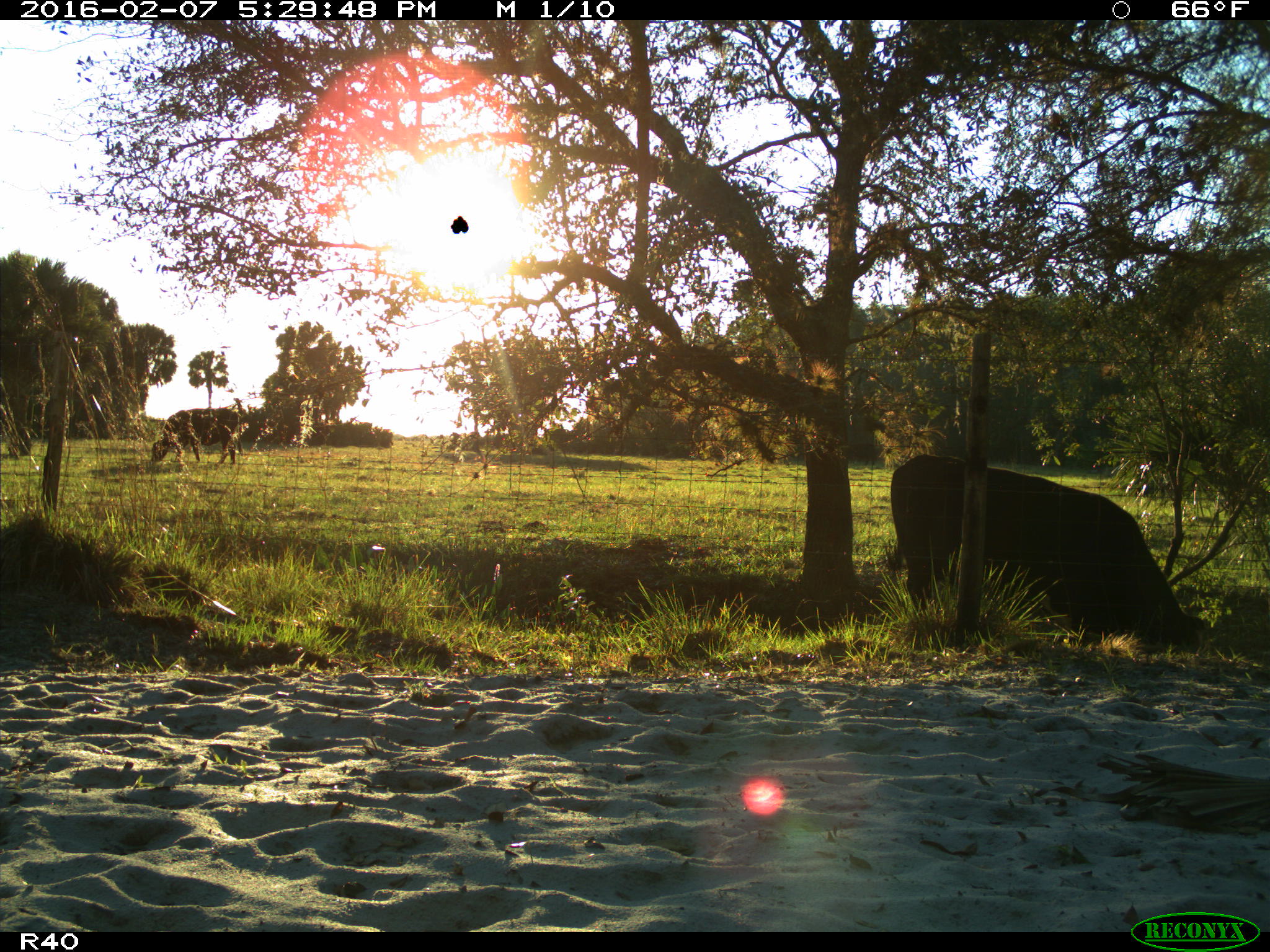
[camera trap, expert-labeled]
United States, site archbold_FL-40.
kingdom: Animalia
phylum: Chordata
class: Mammalia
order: Artiodactyla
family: Bovidae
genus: Bos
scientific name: Bos taurus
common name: domestic cow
Bos taurus (domestic cow).